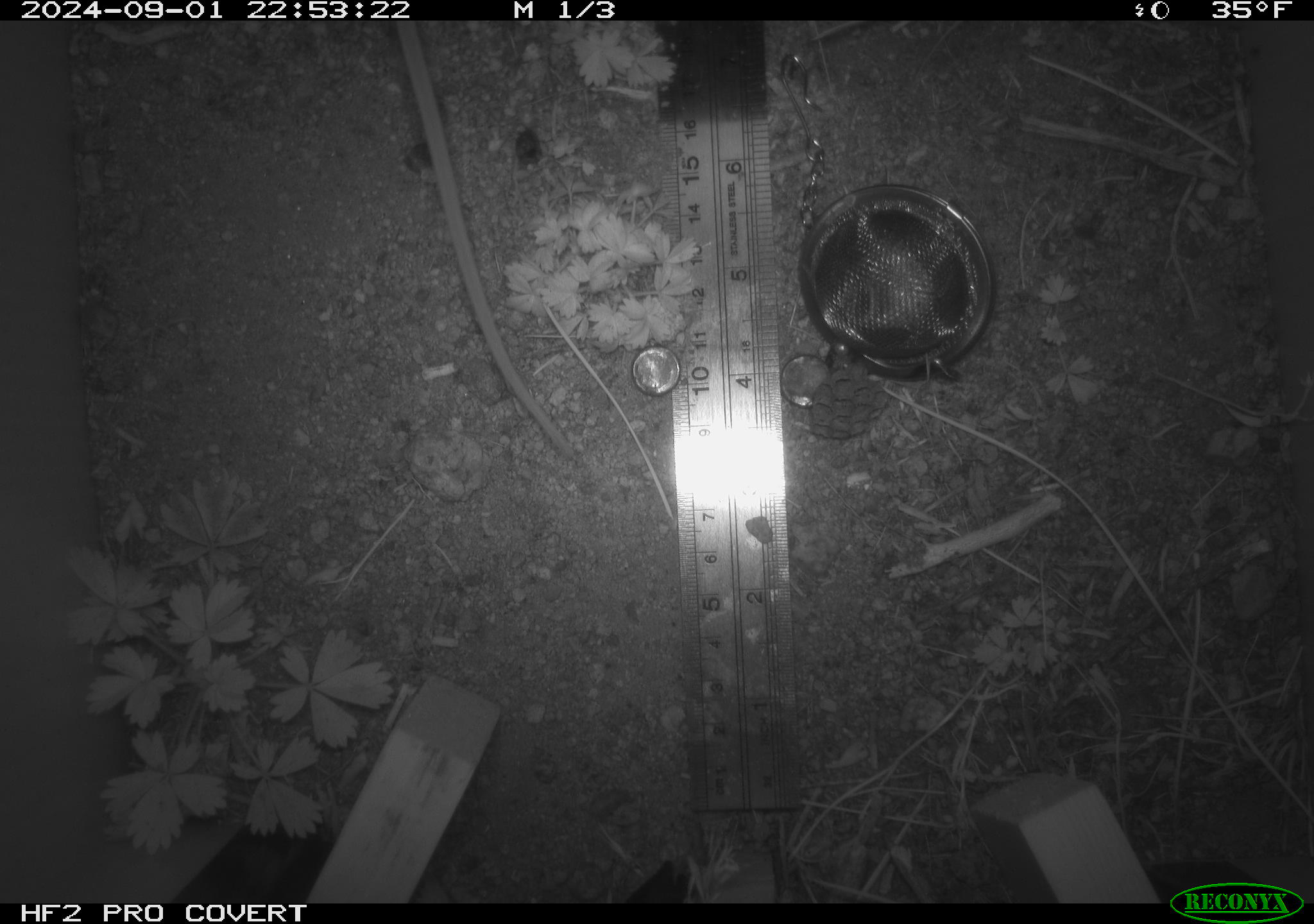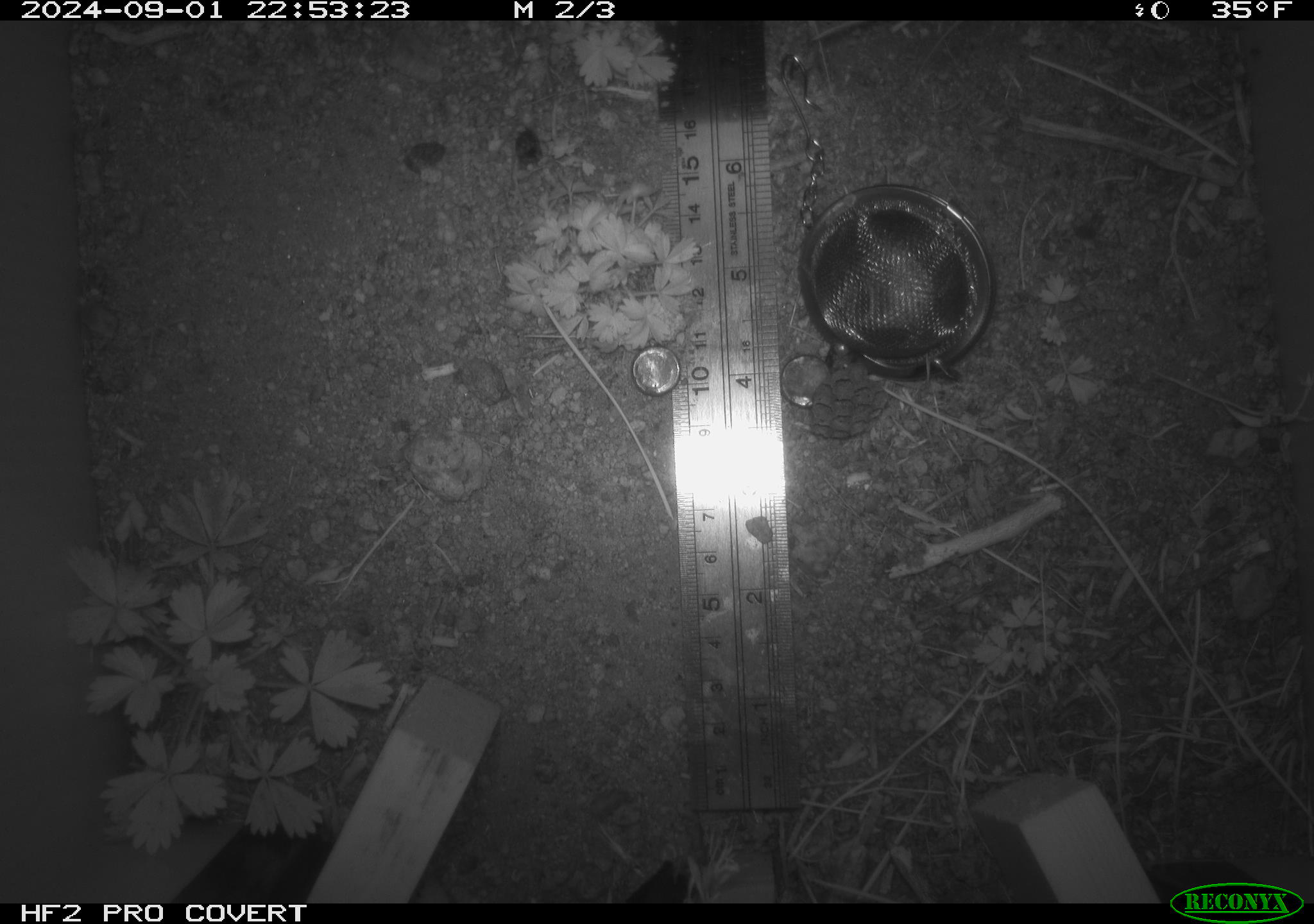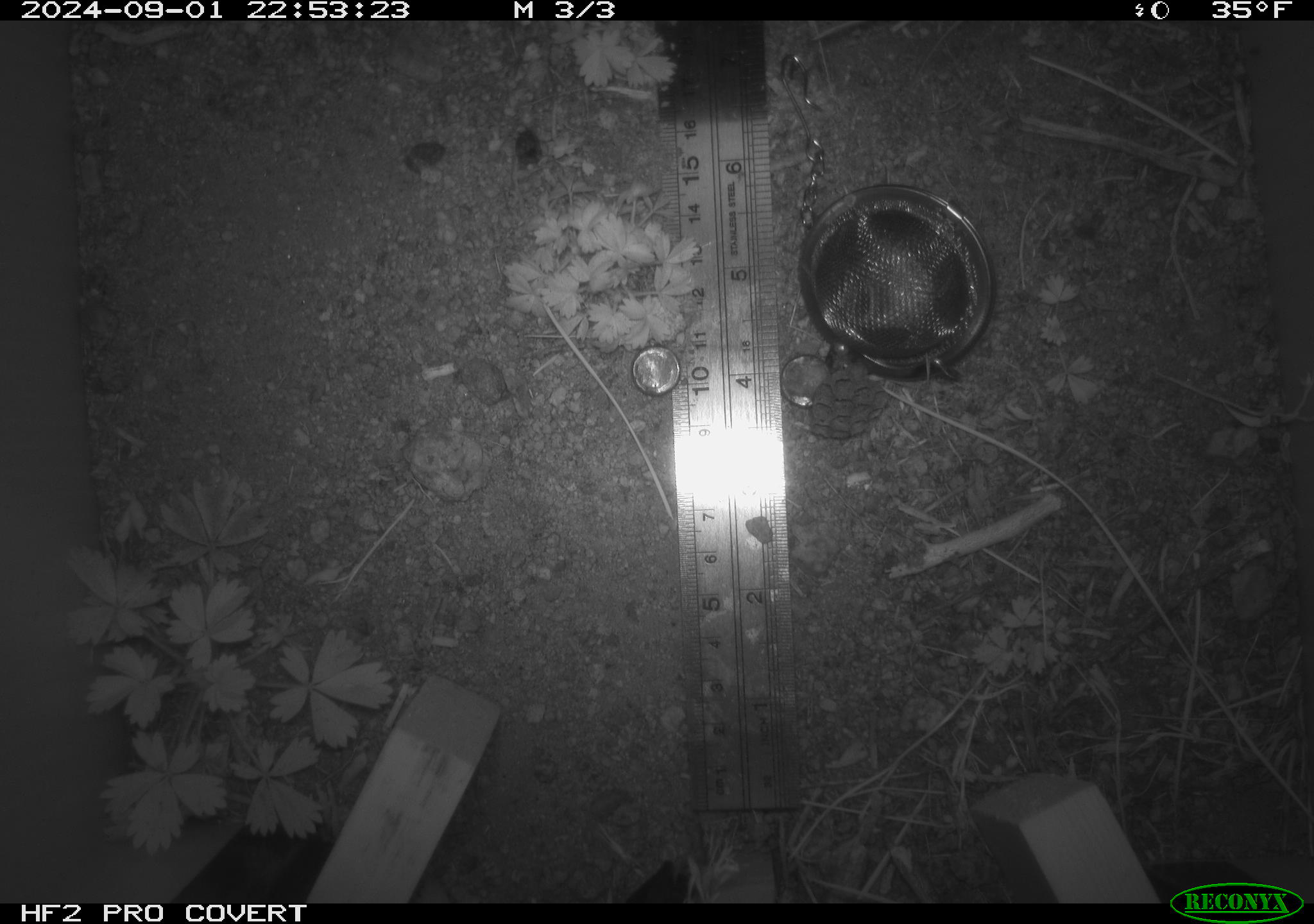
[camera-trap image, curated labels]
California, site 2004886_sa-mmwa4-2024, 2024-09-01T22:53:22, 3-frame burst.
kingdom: Animalia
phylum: Chordata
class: Mammalia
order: Rodentia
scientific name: Rodentia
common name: mouse species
Mouse species (Rodentia).